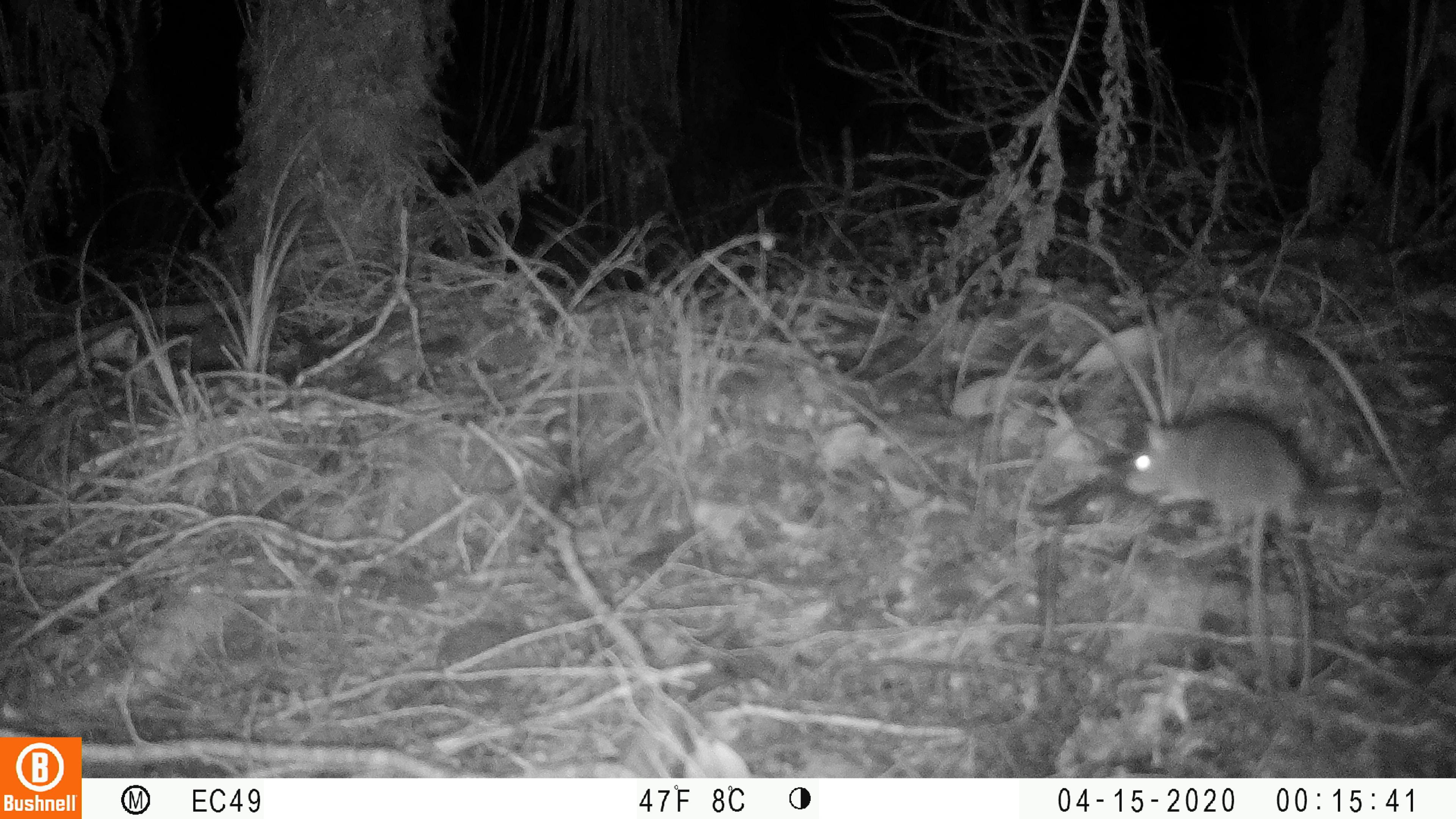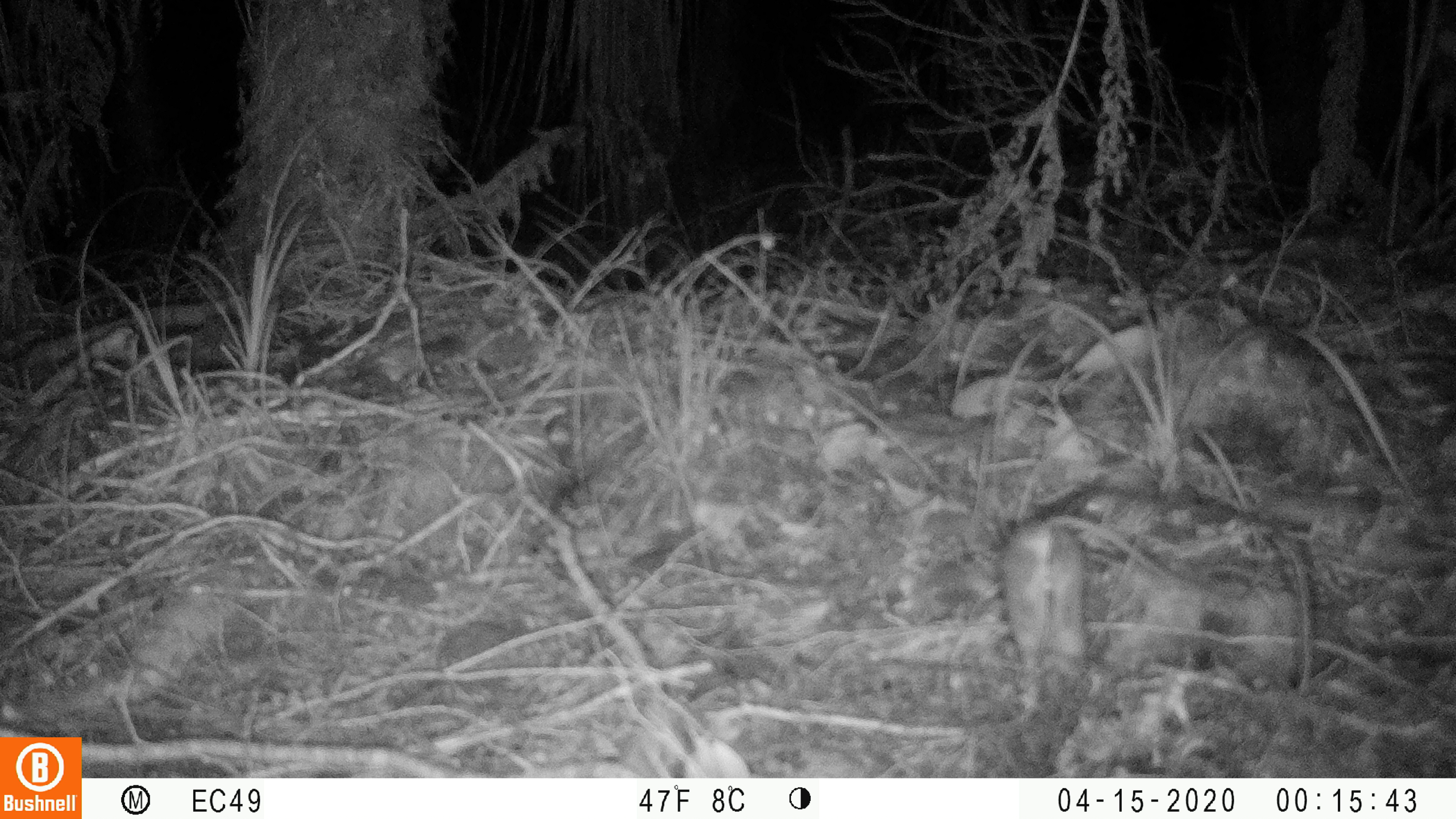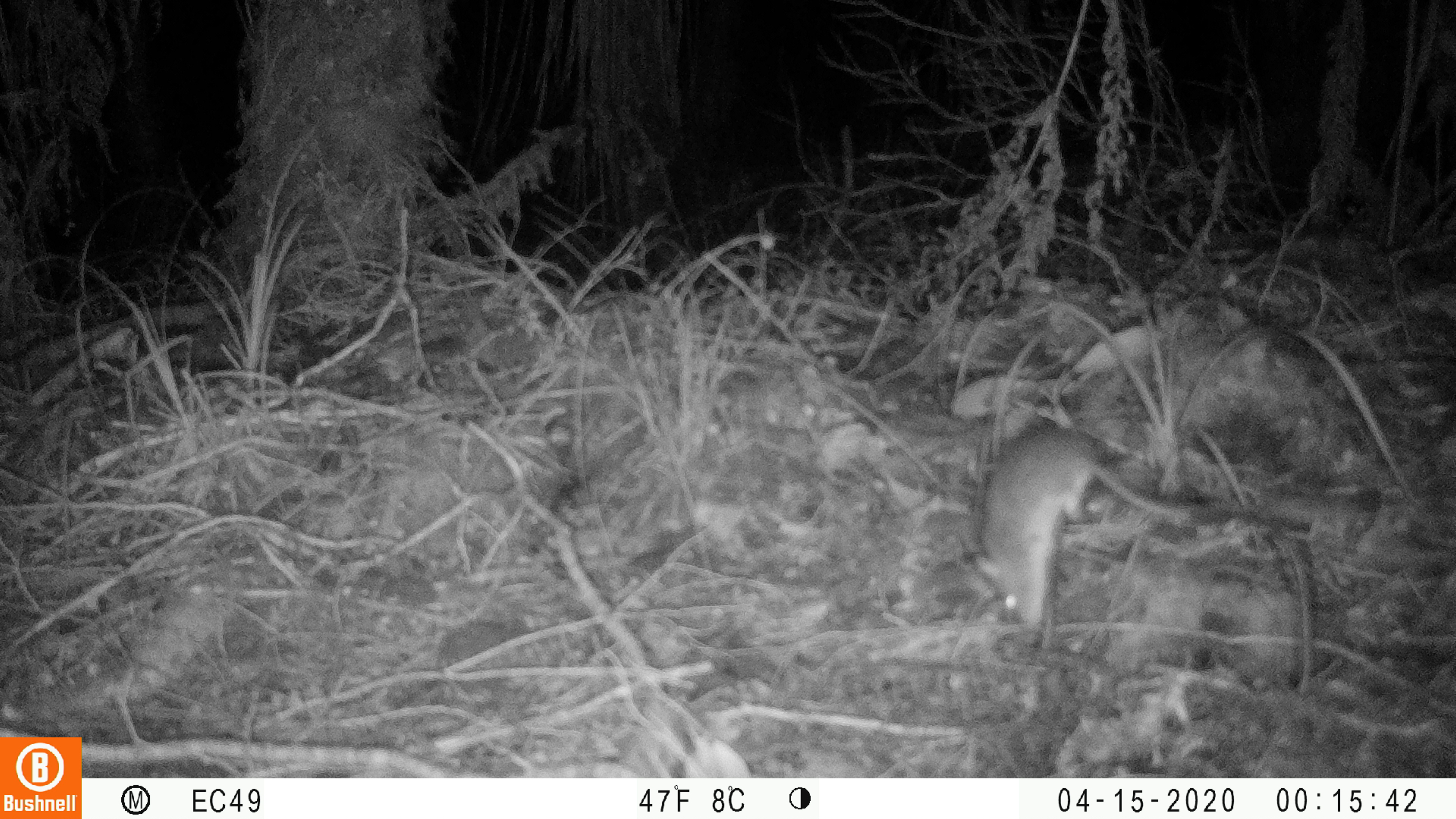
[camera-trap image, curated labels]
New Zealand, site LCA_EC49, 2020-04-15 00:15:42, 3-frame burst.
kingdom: Animalia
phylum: Chordata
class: Mammalia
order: Rodentia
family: Muridae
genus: Rattus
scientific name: Rattus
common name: rat